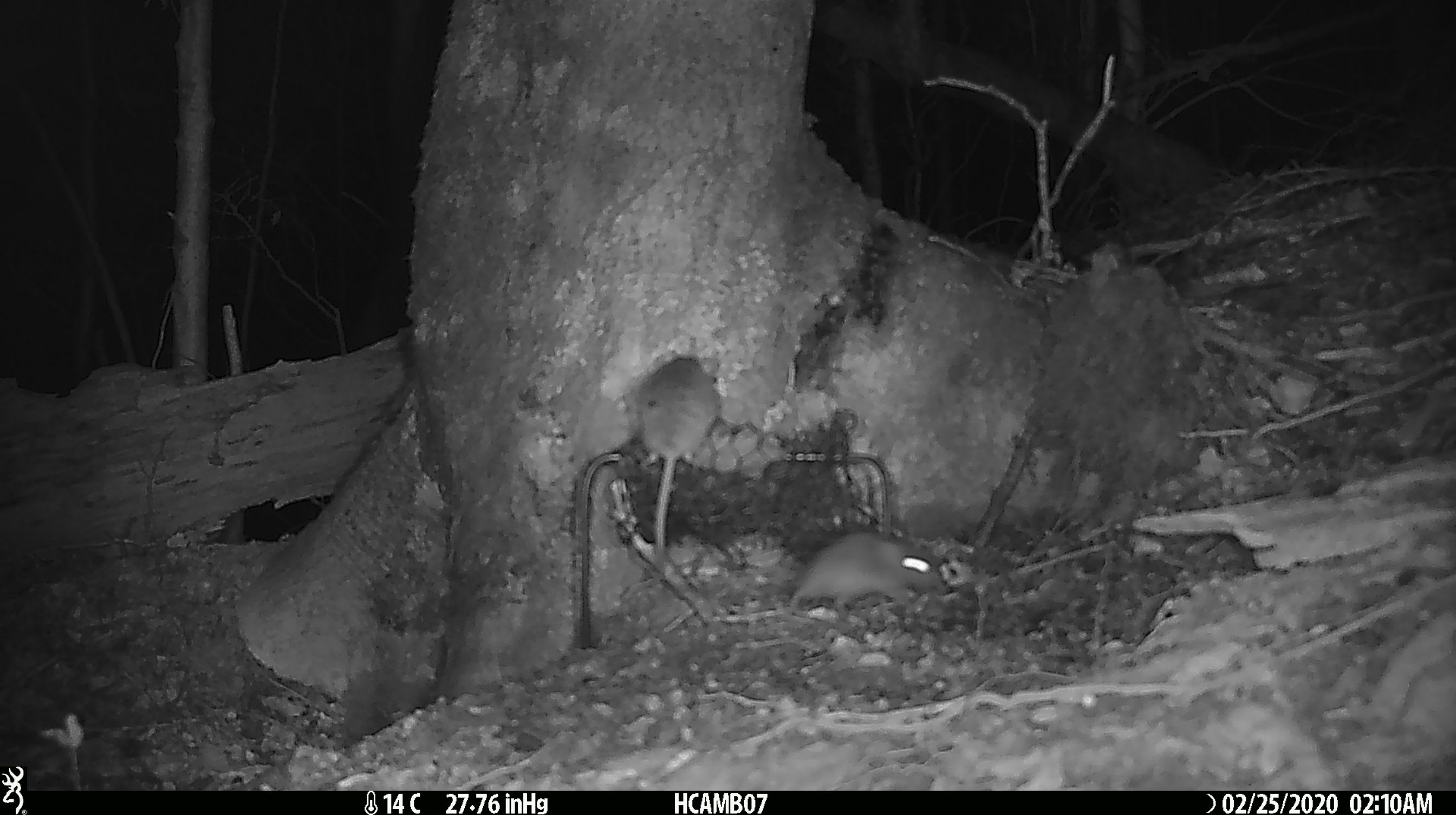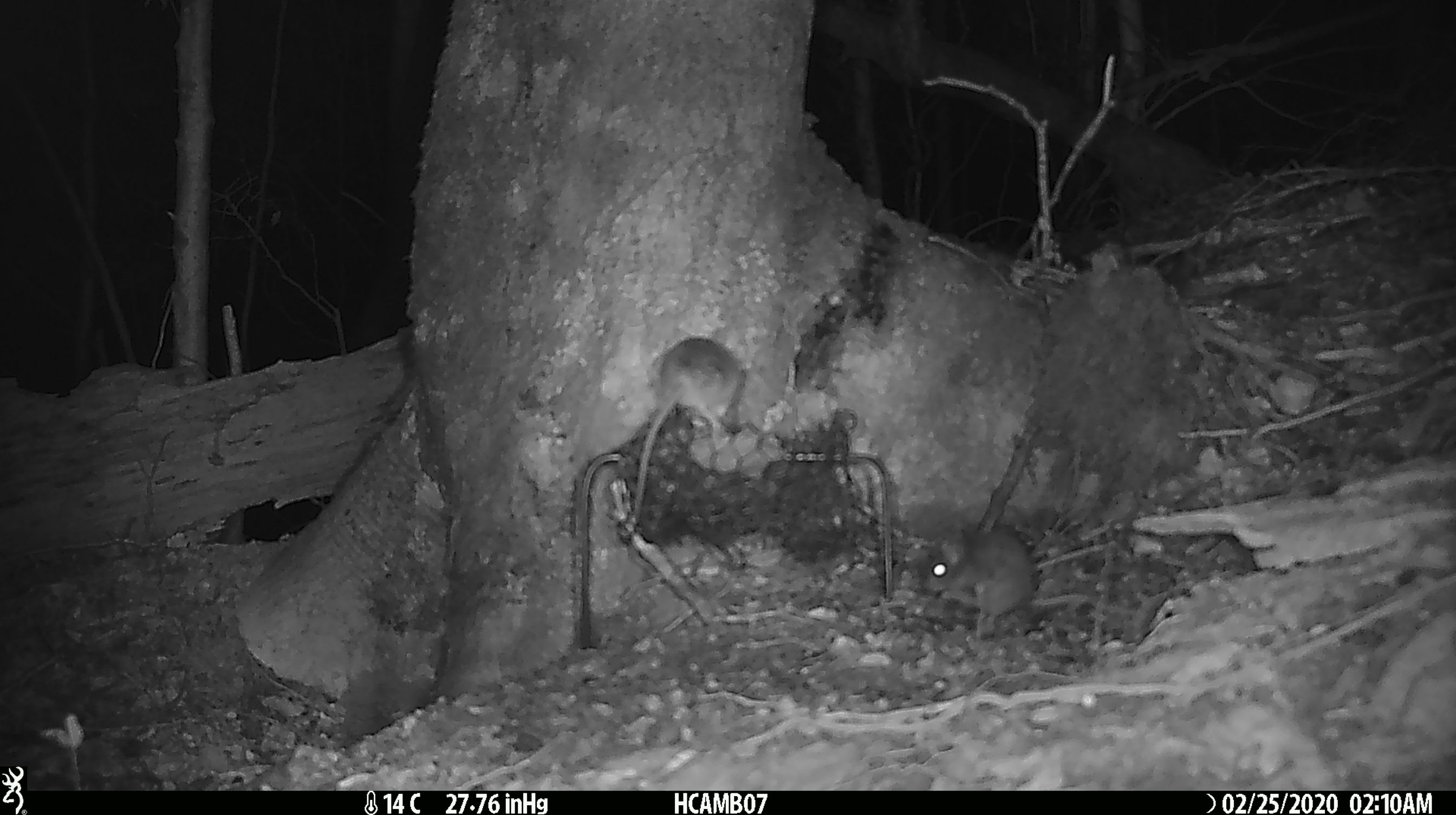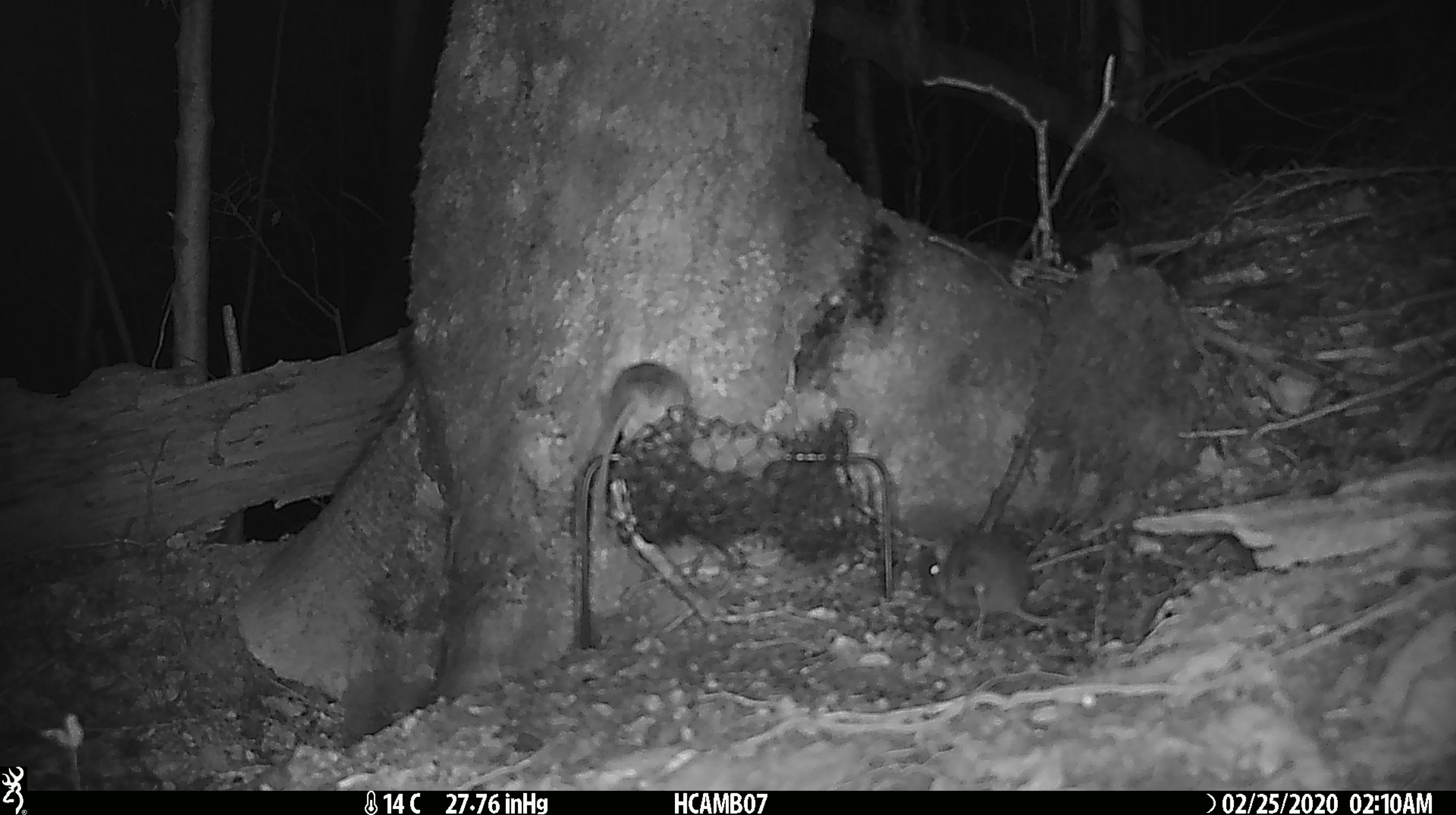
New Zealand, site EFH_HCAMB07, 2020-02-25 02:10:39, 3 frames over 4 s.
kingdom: Animalia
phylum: Chordata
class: Mammalia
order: Rodentia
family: Muridae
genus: Mus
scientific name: Mus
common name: mouse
Mouse (Mus).